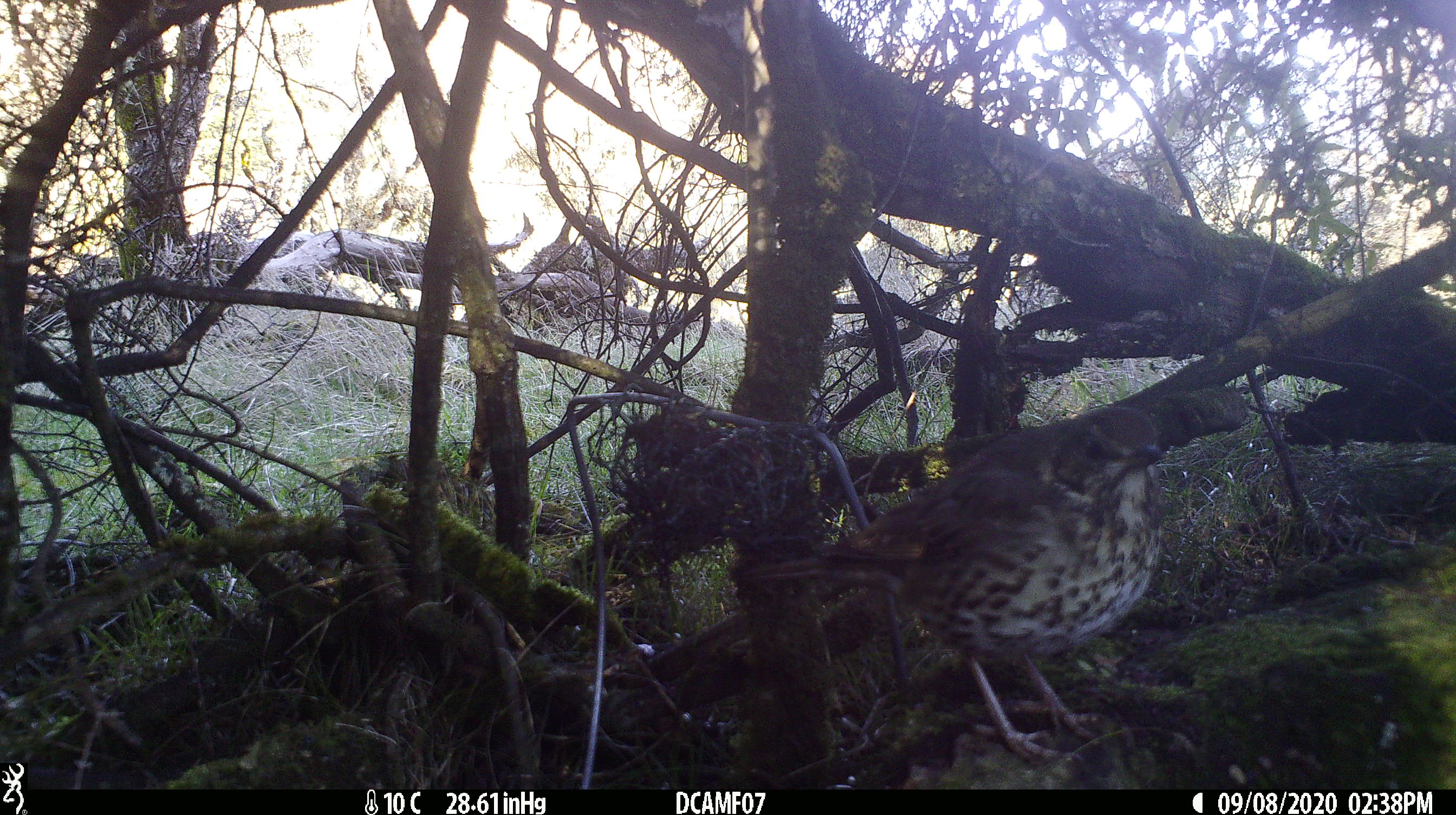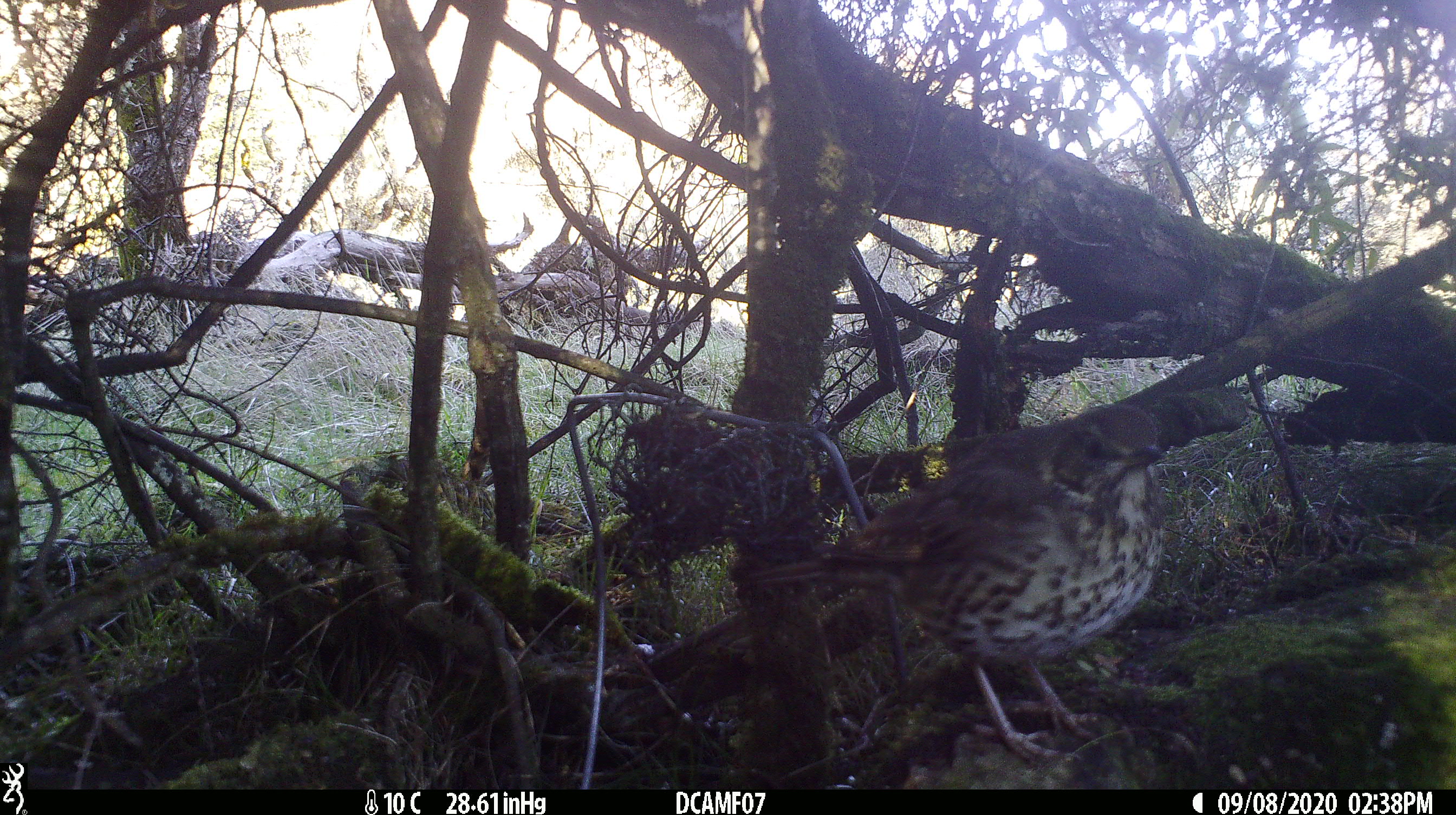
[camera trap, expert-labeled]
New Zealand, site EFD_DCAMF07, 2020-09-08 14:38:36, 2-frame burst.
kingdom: Animalia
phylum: Chordata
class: Aves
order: Passeriformes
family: Turdidae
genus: Turdus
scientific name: Turdus philomelos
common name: song thrush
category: thrush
Thrush (song thrush) (Turdus philomelos).